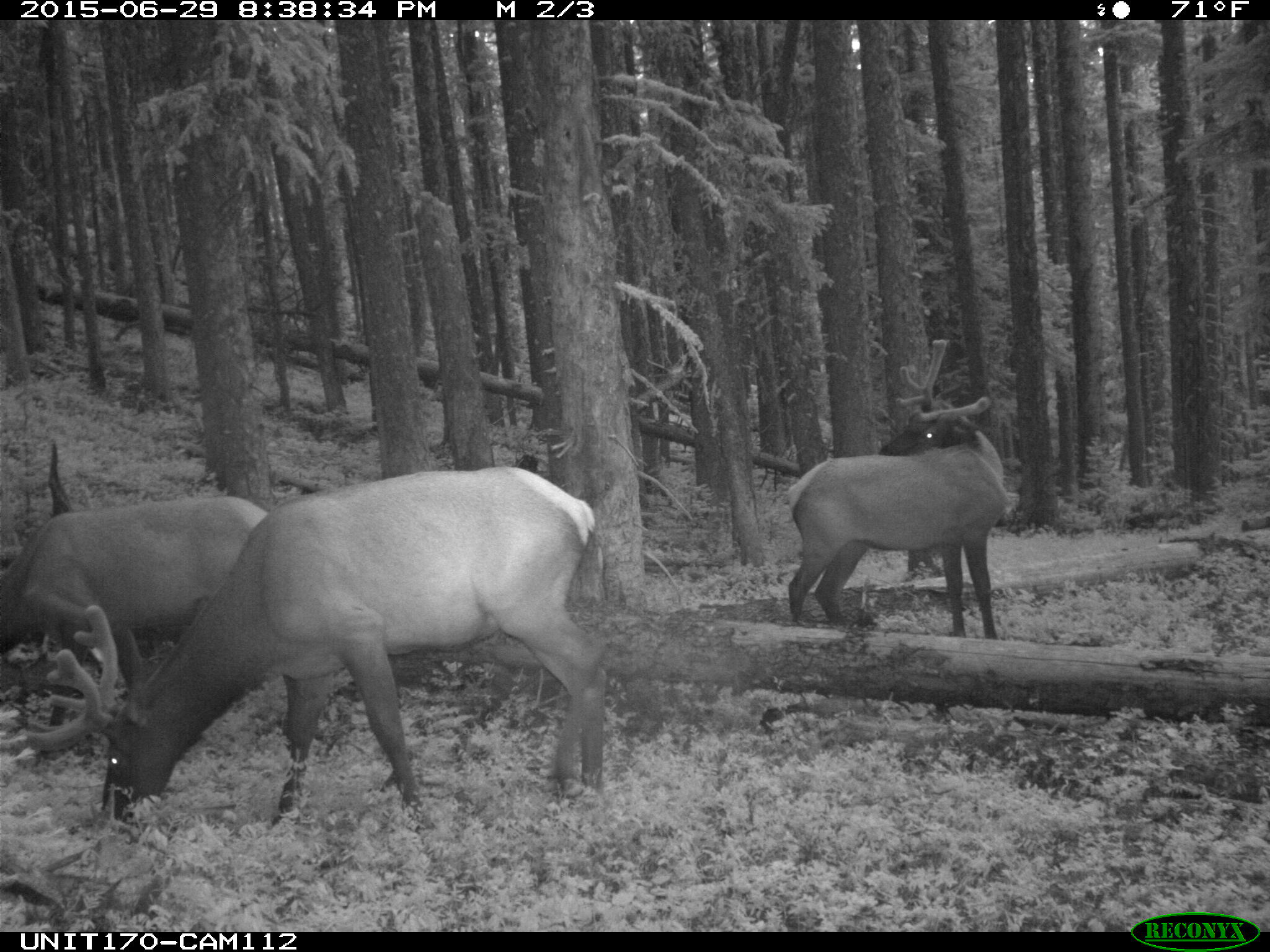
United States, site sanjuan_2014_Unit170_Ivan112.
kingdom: Animalia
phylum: Chordata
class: Mammalia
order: Artiodactyla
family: Cervidae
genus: Cervus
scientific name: Cervus elaphus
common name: red deer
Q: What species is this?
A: Cervus elaphus (red deer).